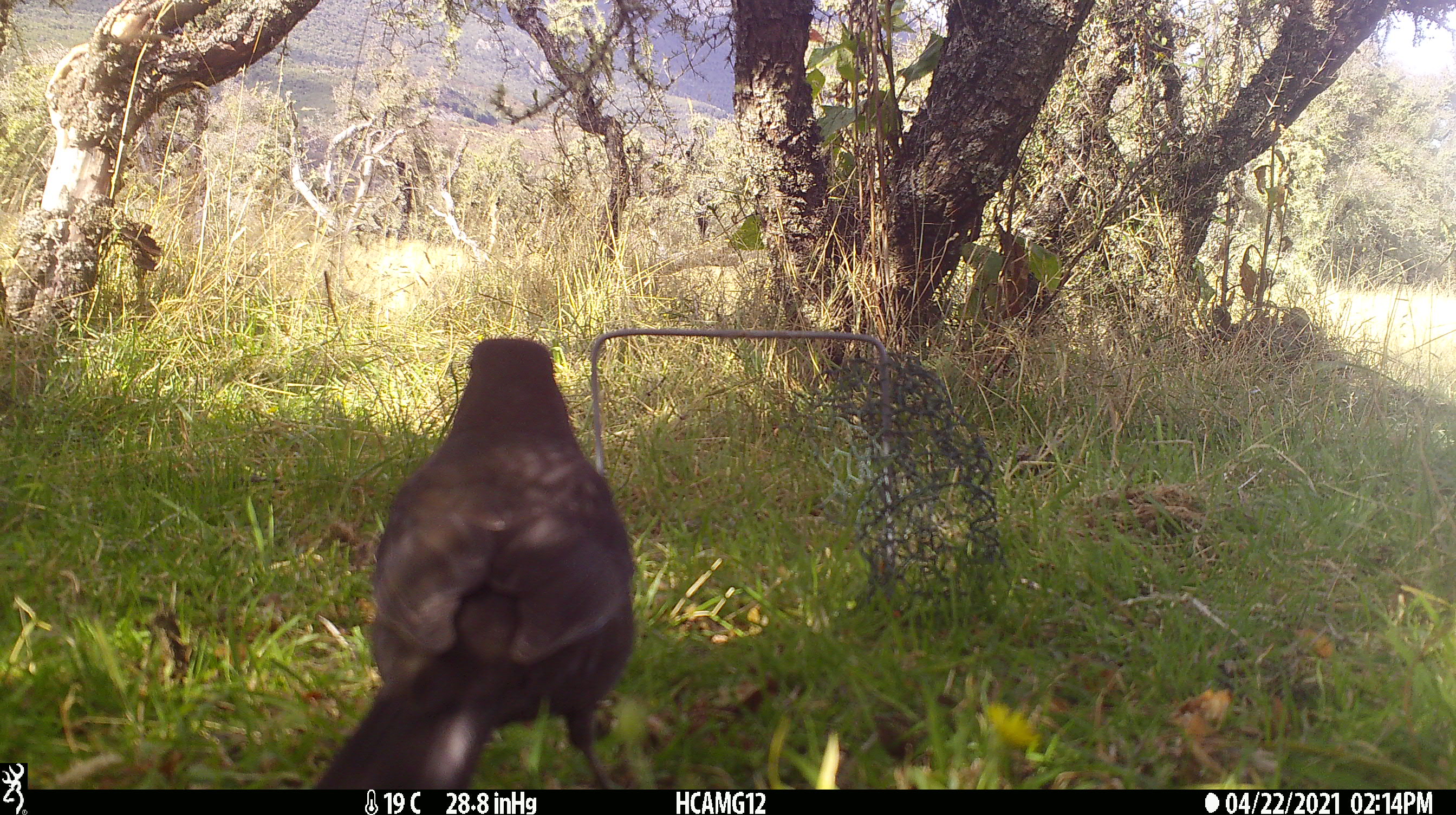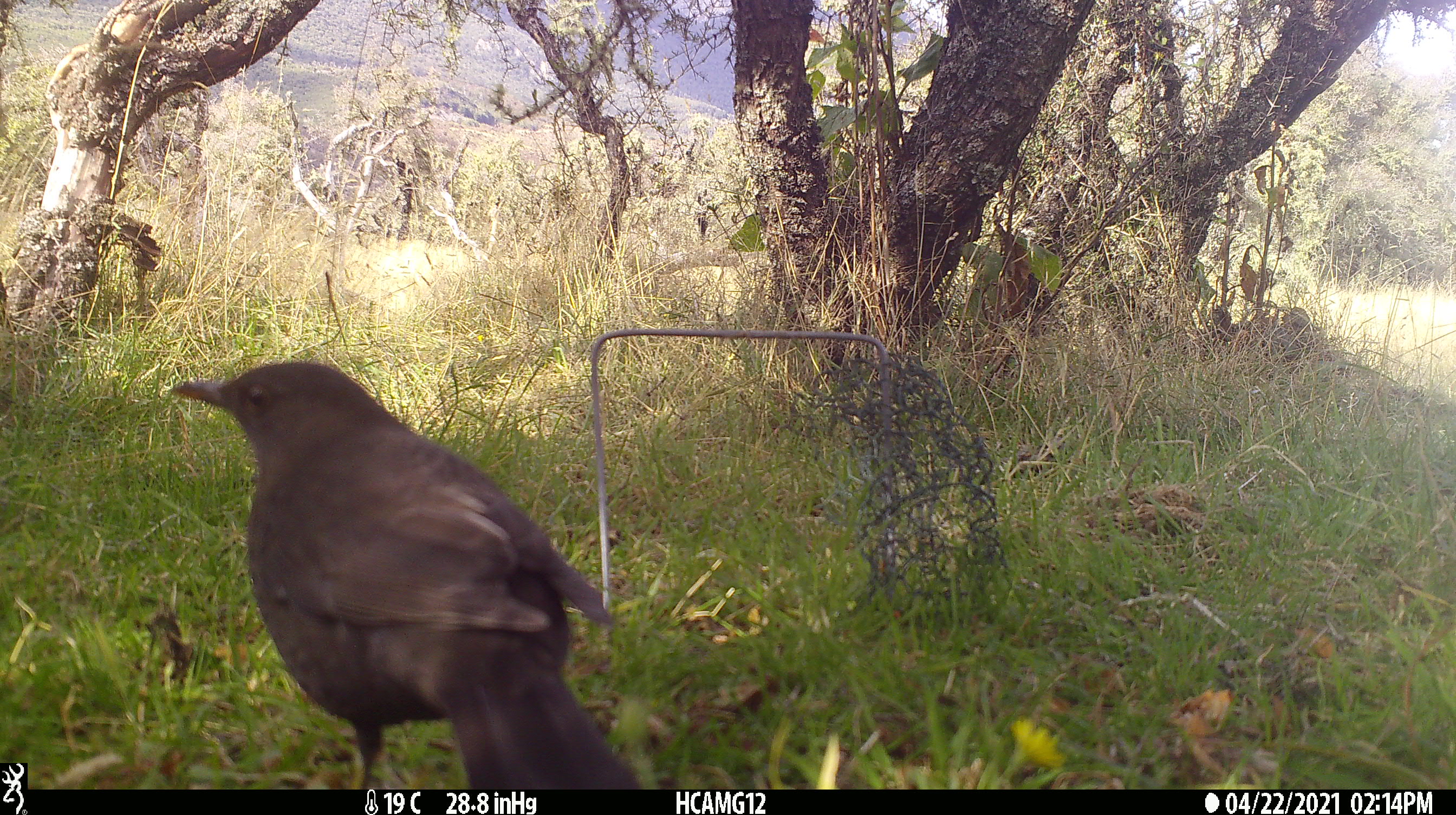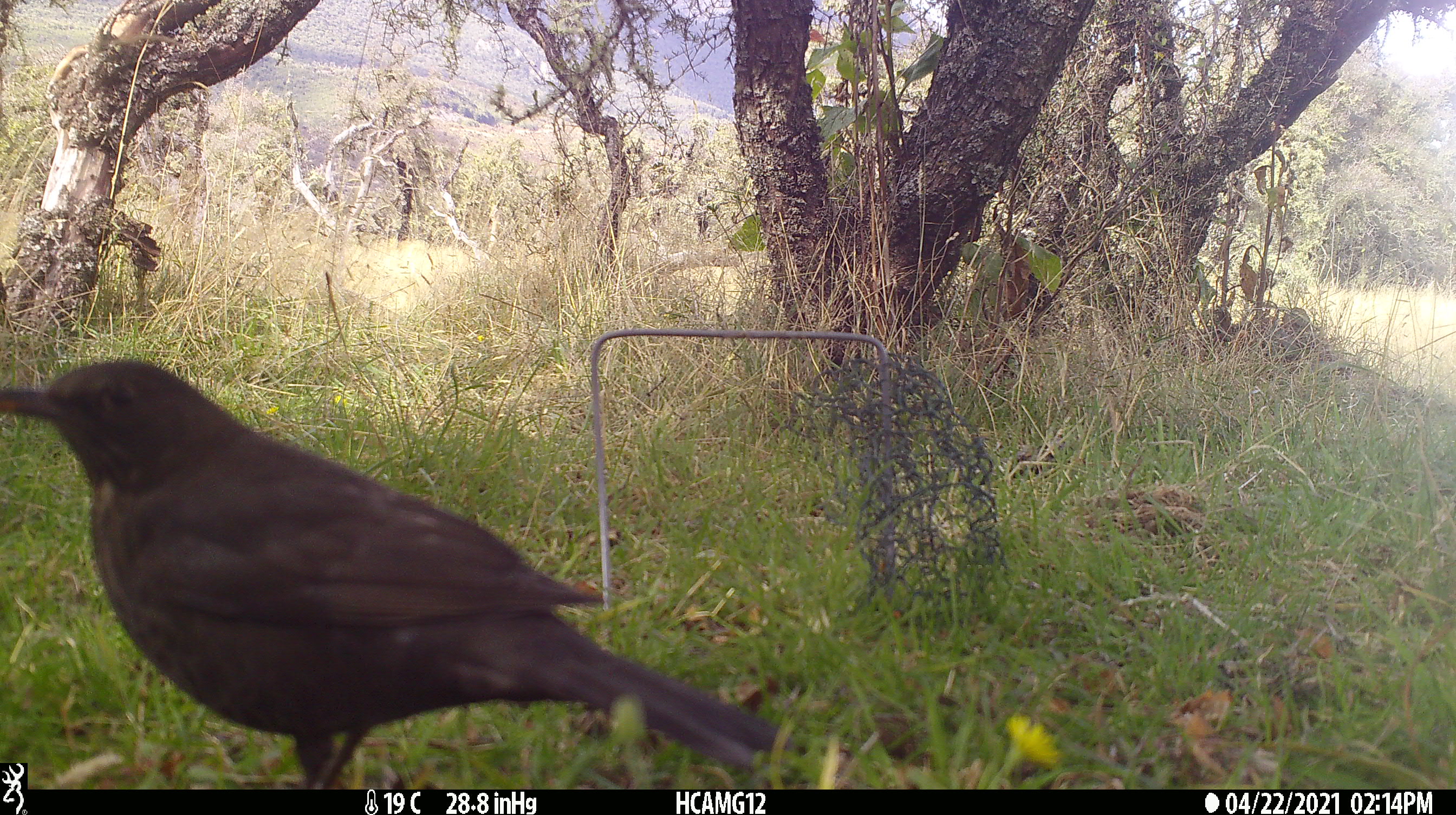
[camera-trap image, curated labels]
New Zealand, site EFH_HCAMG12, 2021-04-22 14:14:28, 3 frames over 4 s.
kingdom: Animalia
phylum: Chordata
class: Aves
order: Passeriformes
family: Turdidae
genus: Turdus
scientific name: Turdus merula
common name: eurasian blackbird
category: blackbird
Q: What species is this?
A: Blackbird (eurasian blackbird) (Turdus merula).